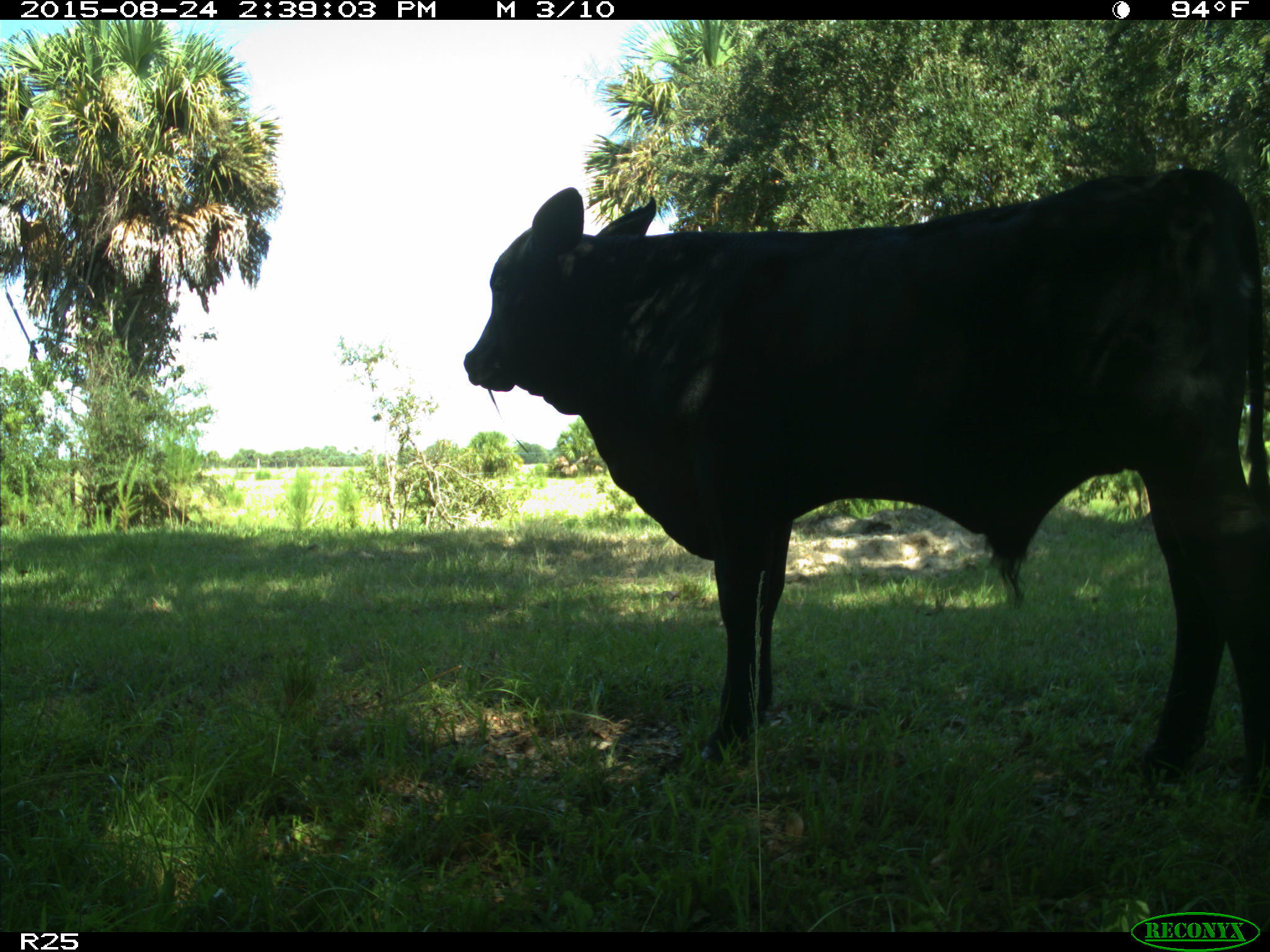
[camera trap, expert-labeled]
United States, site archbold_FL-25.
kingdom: Animalia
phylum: Chordata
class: Mammalia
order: Artiodactyla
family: Bovidae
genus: Bos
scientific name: Bos taurus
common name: domestic cow